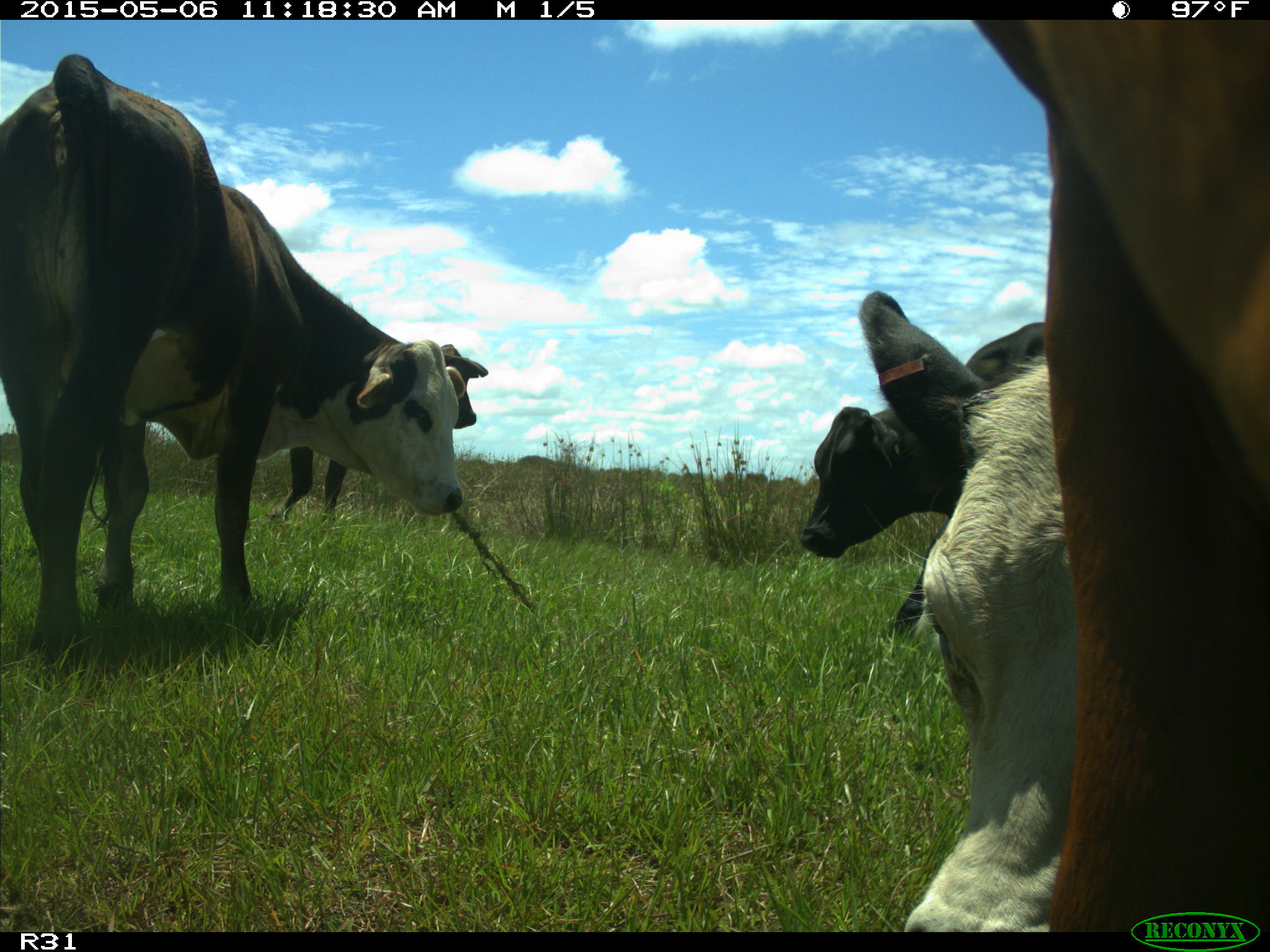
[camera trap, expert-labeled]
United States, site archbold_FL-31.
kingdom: Animalia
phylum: Chordata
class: Mammalia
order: Artiodactyla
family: Bovidae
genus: Bos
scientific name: Bos taurus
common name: domestic cow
Bos taurus (domestic cow).